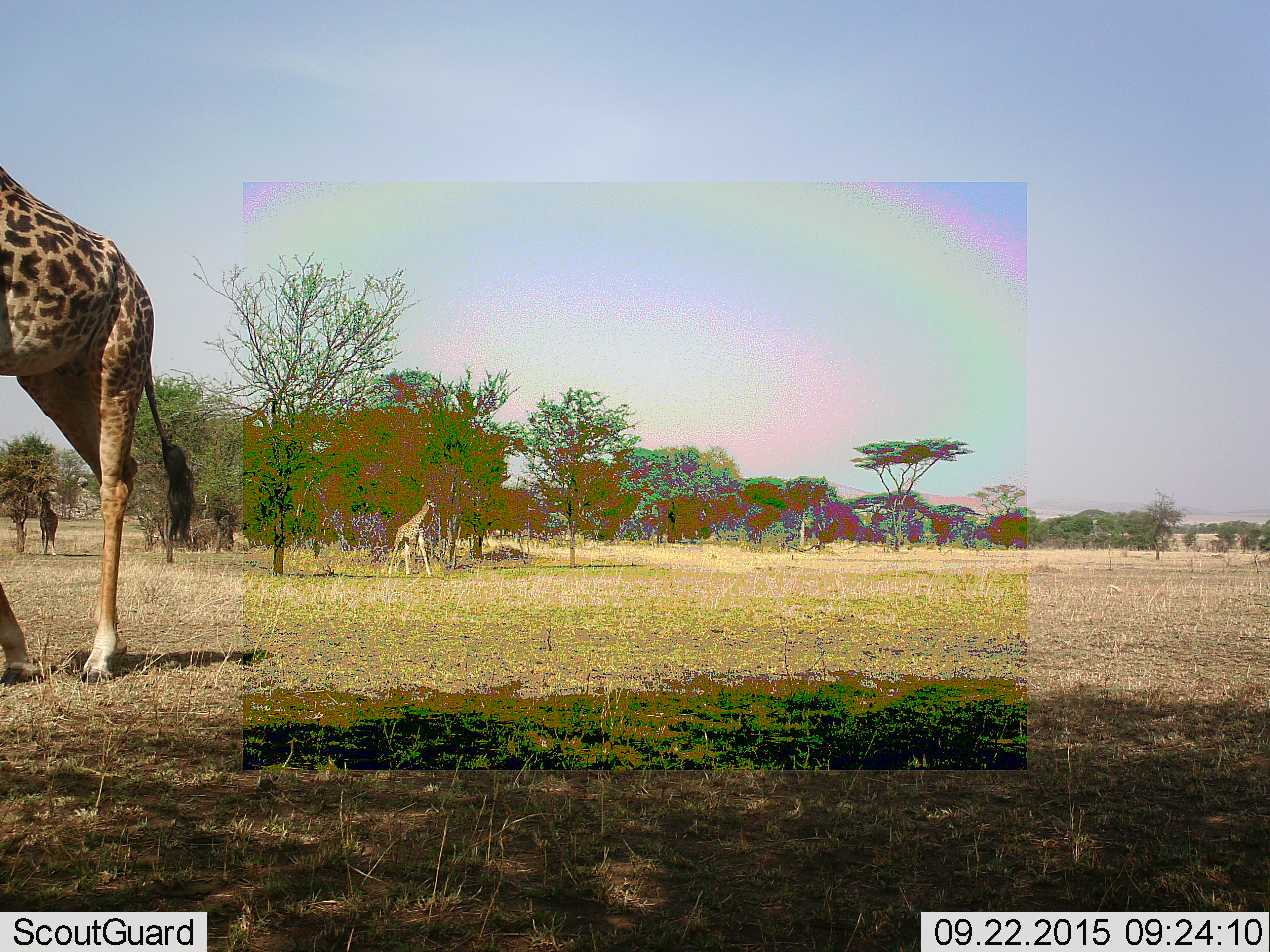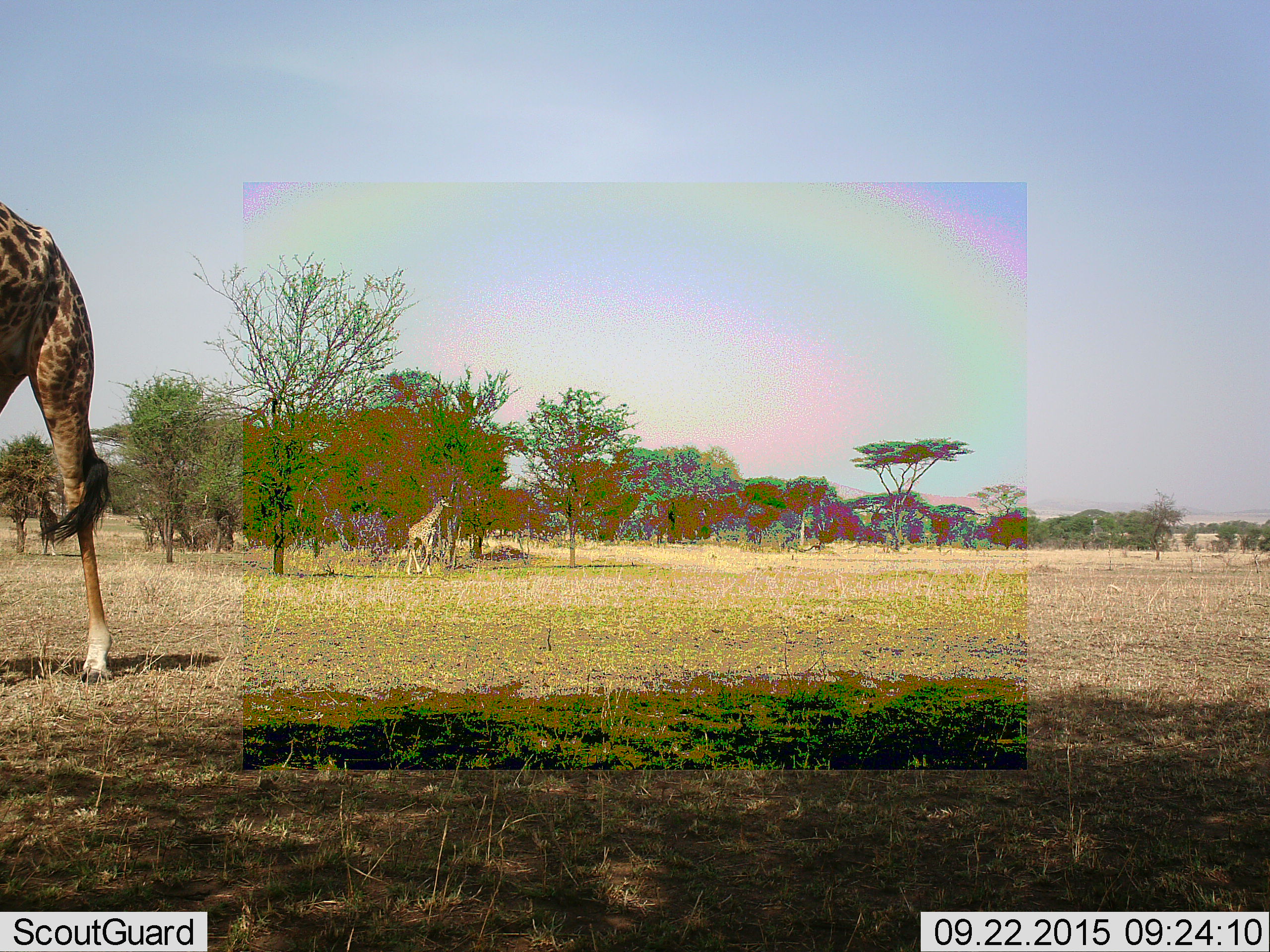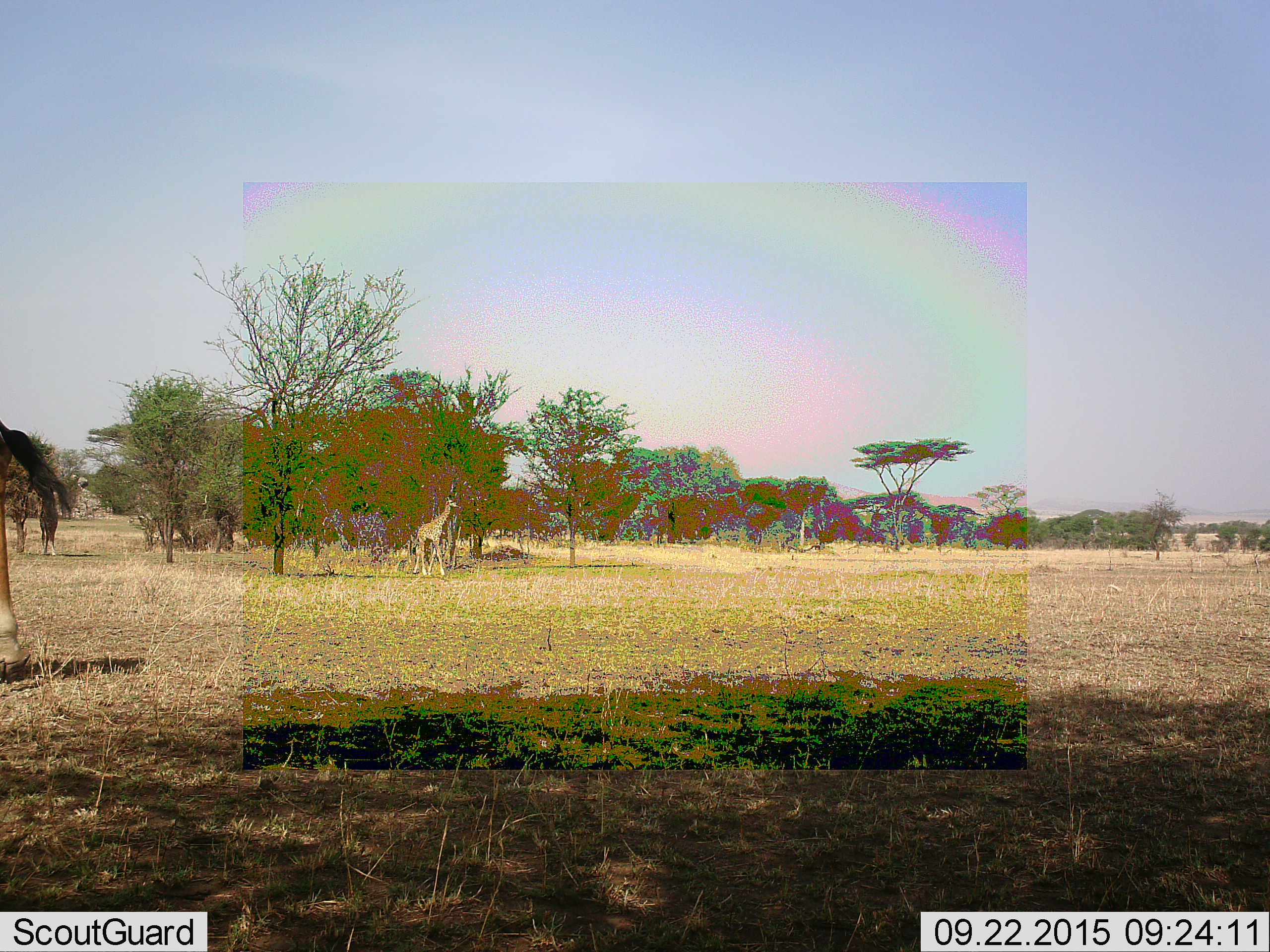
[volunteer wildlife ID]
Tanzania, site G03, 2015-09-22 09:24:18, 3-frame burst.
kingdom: Animalia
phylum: Chordata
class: Mammalia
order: Artiodactyla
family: Giraffidae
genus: Giraffa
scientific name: Giraffa camelopardalis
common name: giraffe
Giraffe (Giraffa camelopardalis), count 3. Behavior (volunteer vote fractions): standing 26%, resting 0%, moving 84%, interacting 0%. Young present (vote fraction): 42%. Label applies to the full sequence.